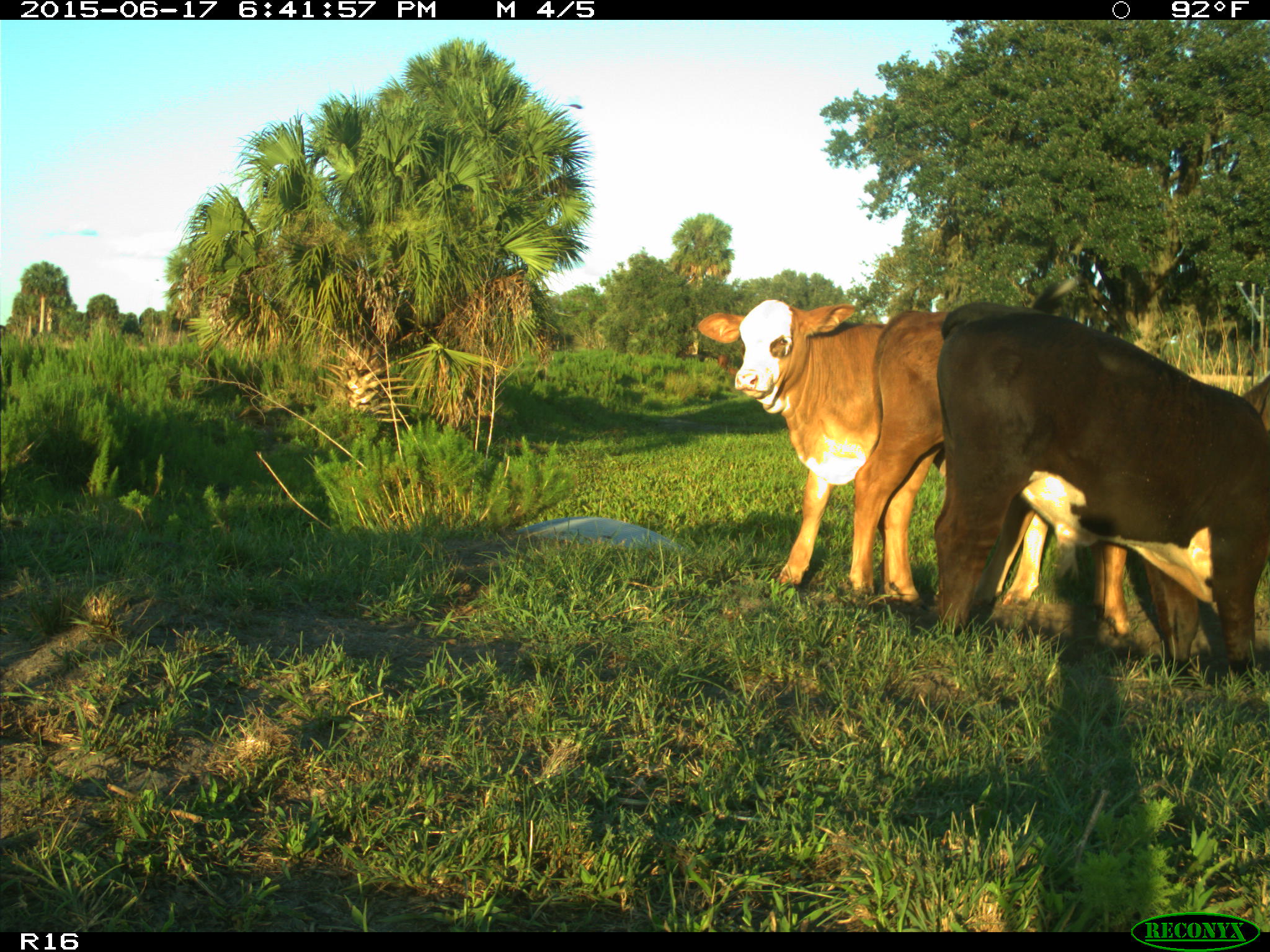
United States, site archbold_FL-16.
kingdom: Animalia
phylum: Chordata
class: Mammalia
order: Artiodactyla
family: Bovidae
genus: Bos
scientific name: Bos taurus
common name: domestic cow